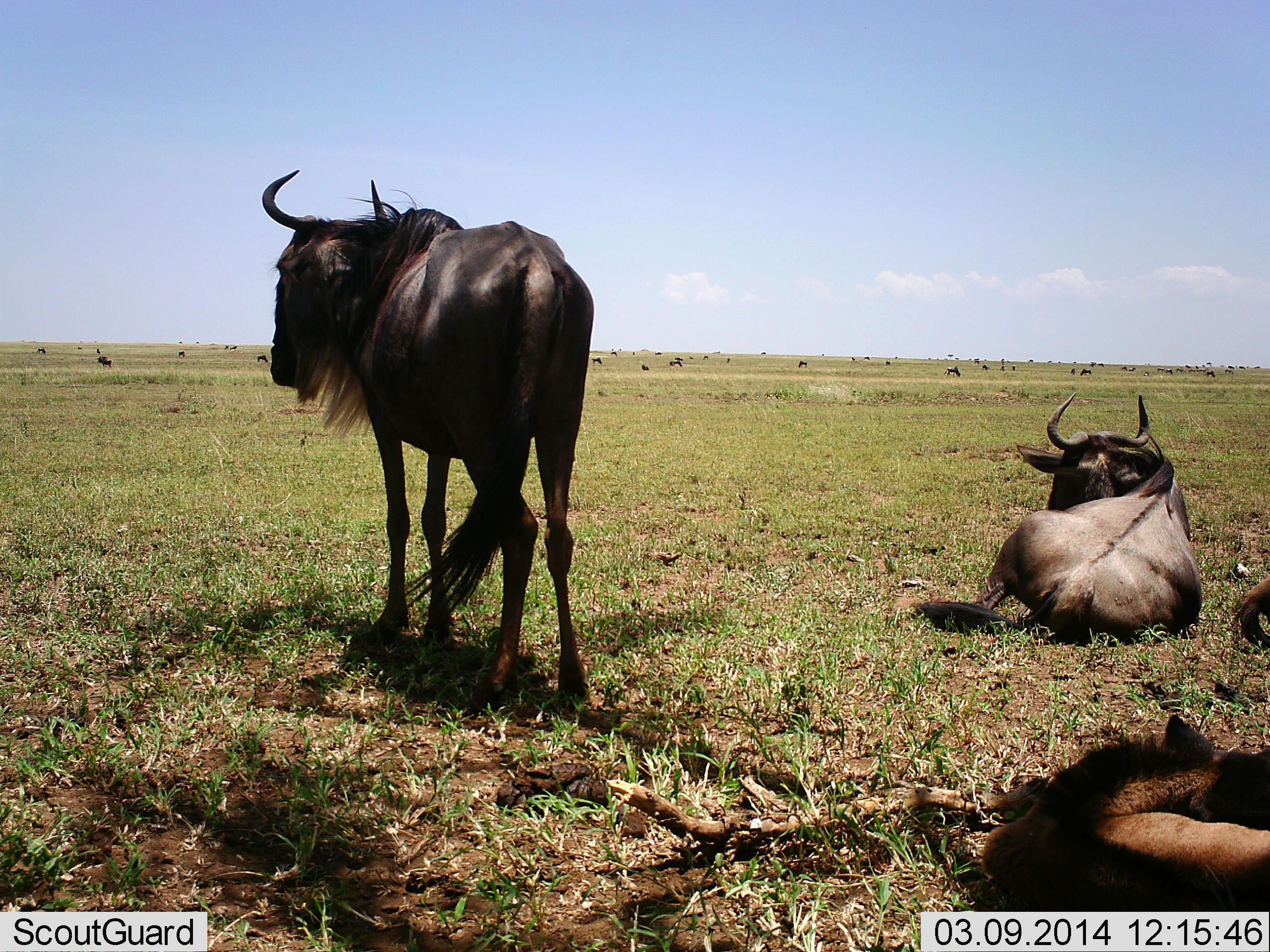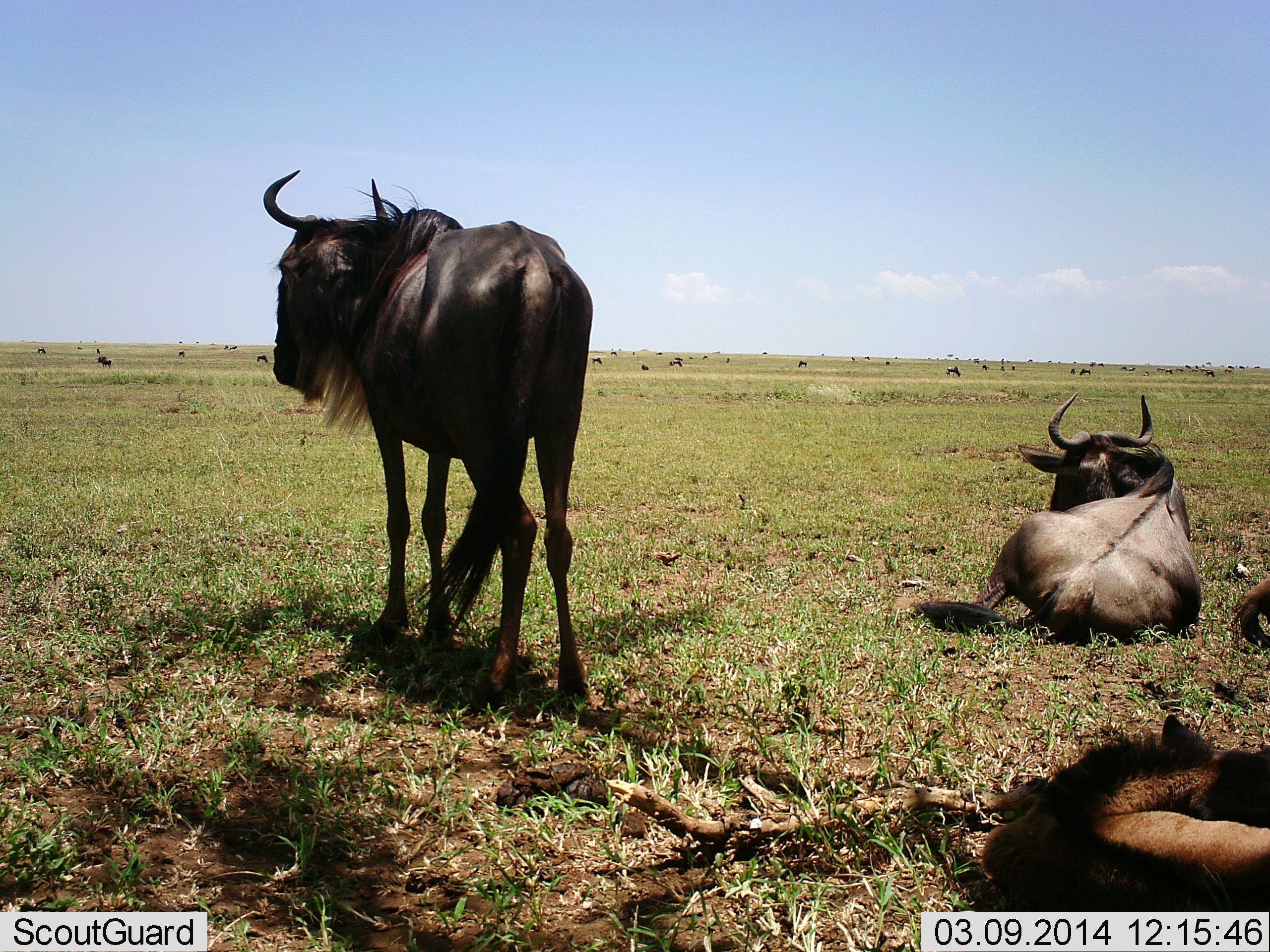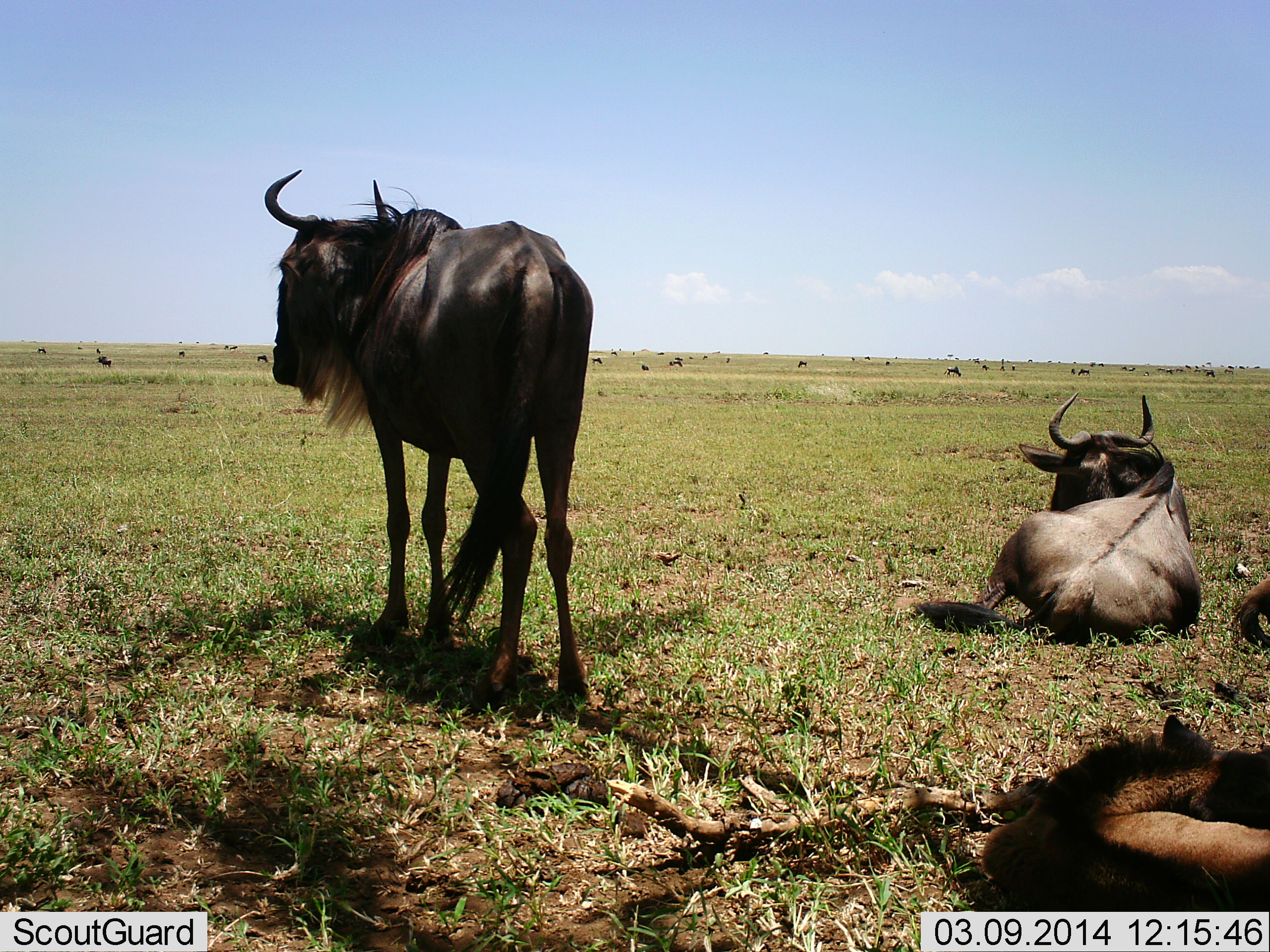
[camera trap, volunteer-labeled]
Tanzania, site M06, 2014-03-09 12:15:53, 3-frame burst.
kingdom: Animalia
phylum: Chordata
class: Mammalia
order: Artiodactyla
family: Bovidae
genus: Connochaetes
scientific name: Connochaetes taurinus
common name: blue wildebeest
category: wildebeest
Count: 11-50.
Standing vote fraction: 100%.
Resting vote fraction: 100%.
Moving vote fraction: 20%.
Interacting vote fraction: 0%.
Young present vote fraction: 20%.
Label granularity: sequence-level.